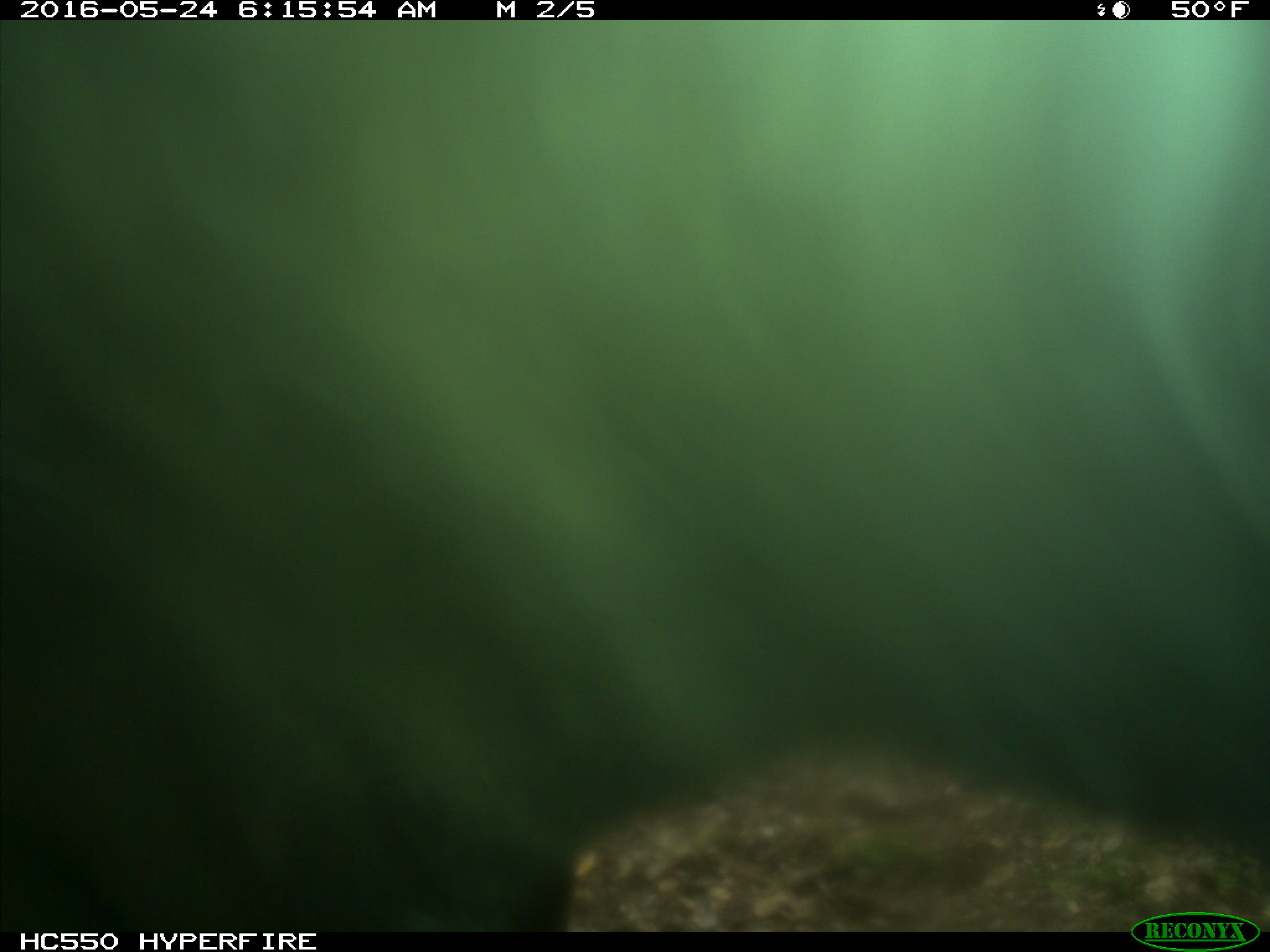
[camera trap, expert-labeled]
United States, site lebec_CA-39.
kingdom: Animalia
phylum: Chordata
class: Mammalia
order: Artiodactyla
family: Bovidae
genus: Bos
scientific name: Bos taurus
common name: domestic cow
Bos taurus (domestic cow).